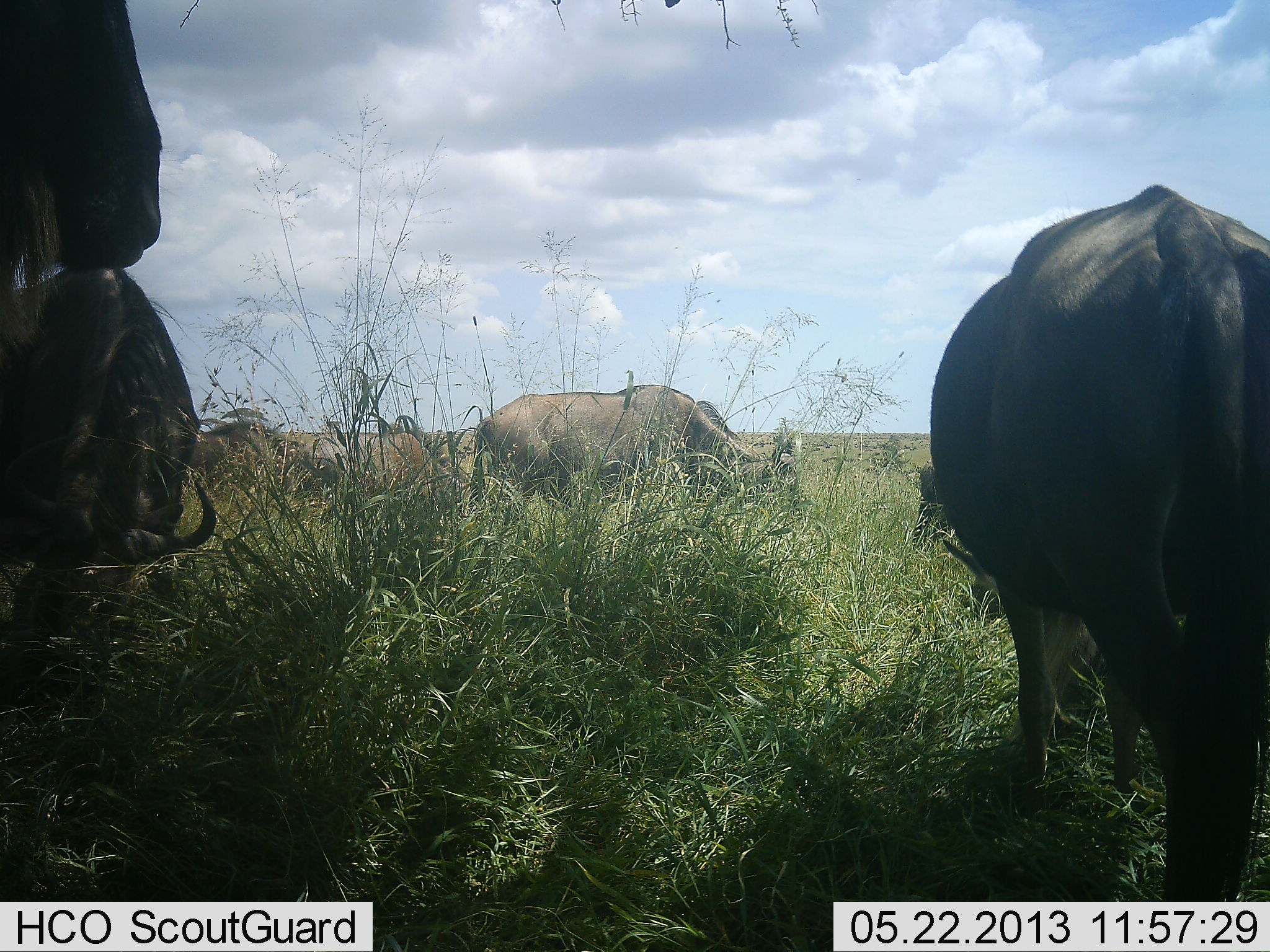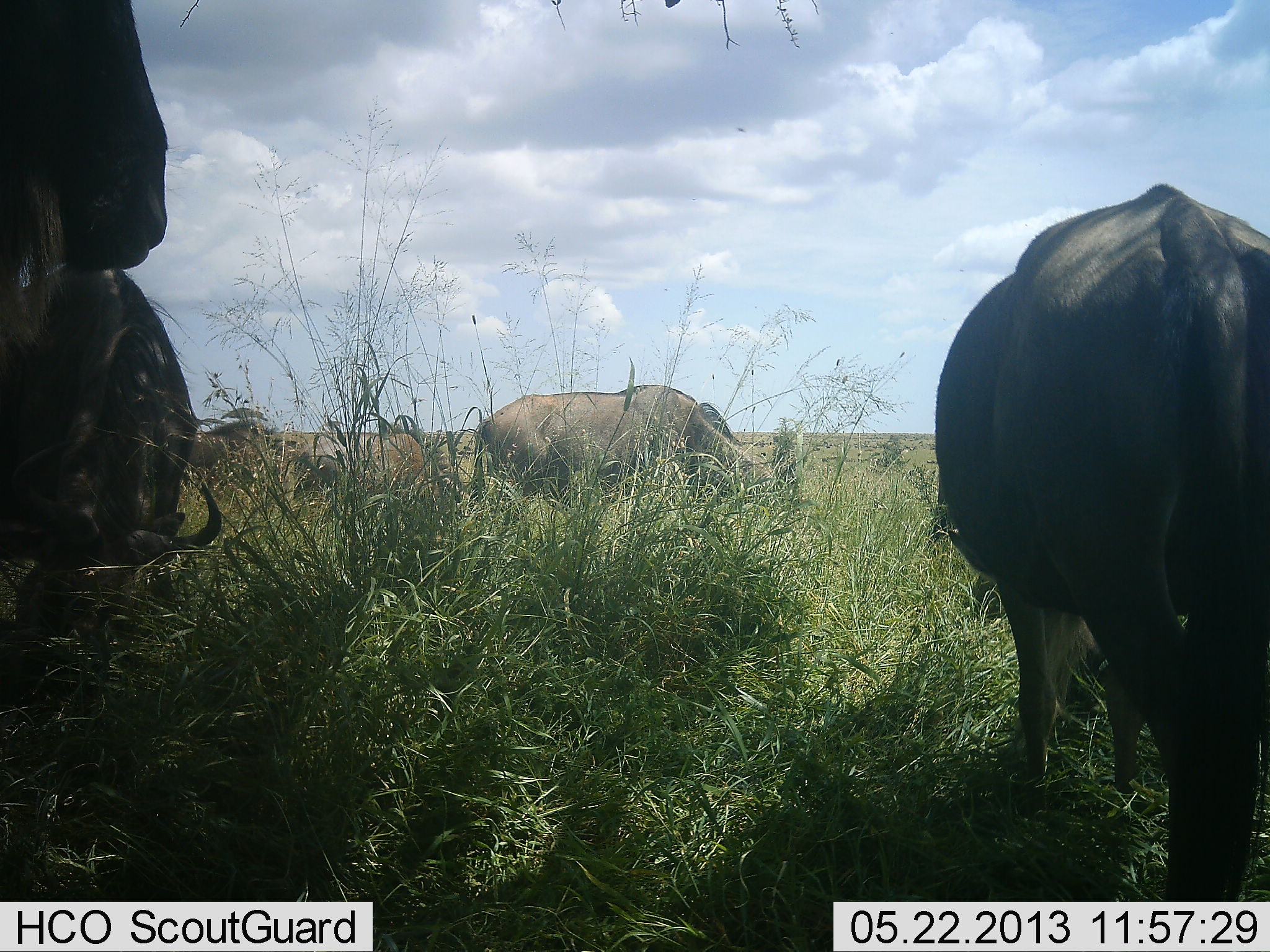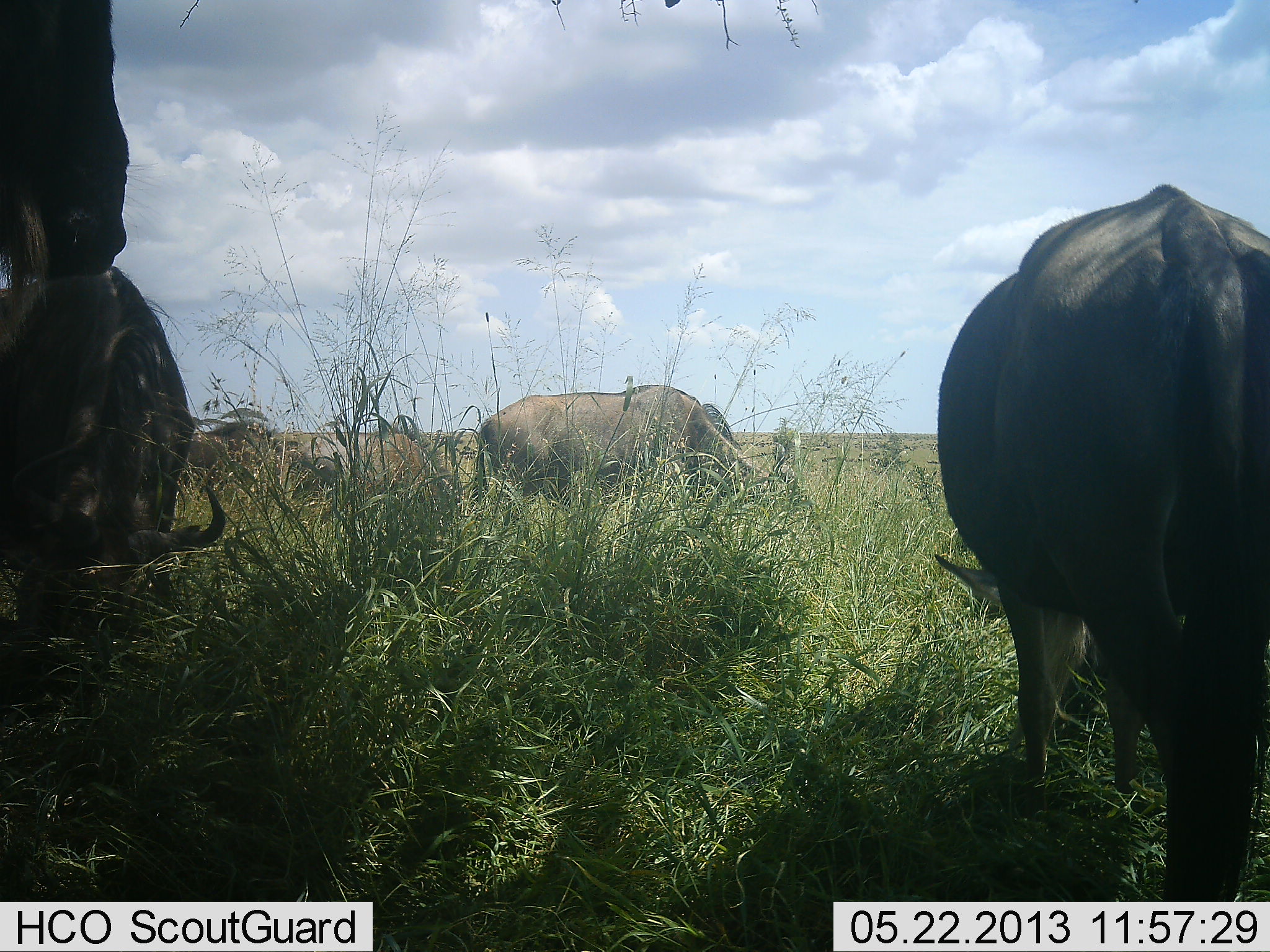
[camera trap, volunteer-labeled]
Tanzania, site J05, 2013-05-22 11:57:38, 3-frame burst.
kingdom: Animalia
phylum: Chordata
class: Mammalia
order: Artiodactyla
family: Bovidae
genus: Connochaetes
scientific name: Connochaetes taurinus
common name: blue wildebeest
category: wildebeest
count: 6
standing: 50%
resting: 8%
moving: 0%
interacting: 0%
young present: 4%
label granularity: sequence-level